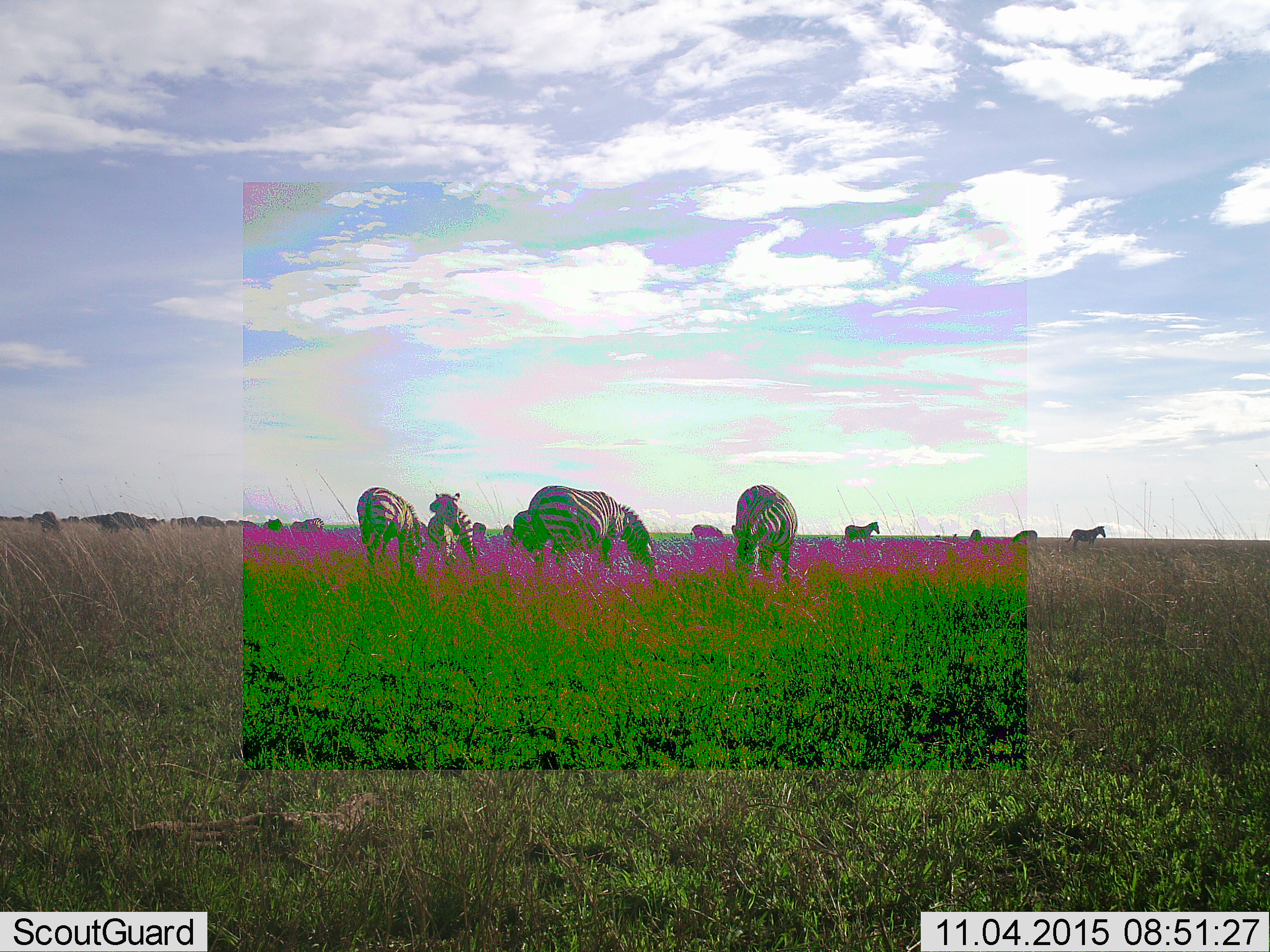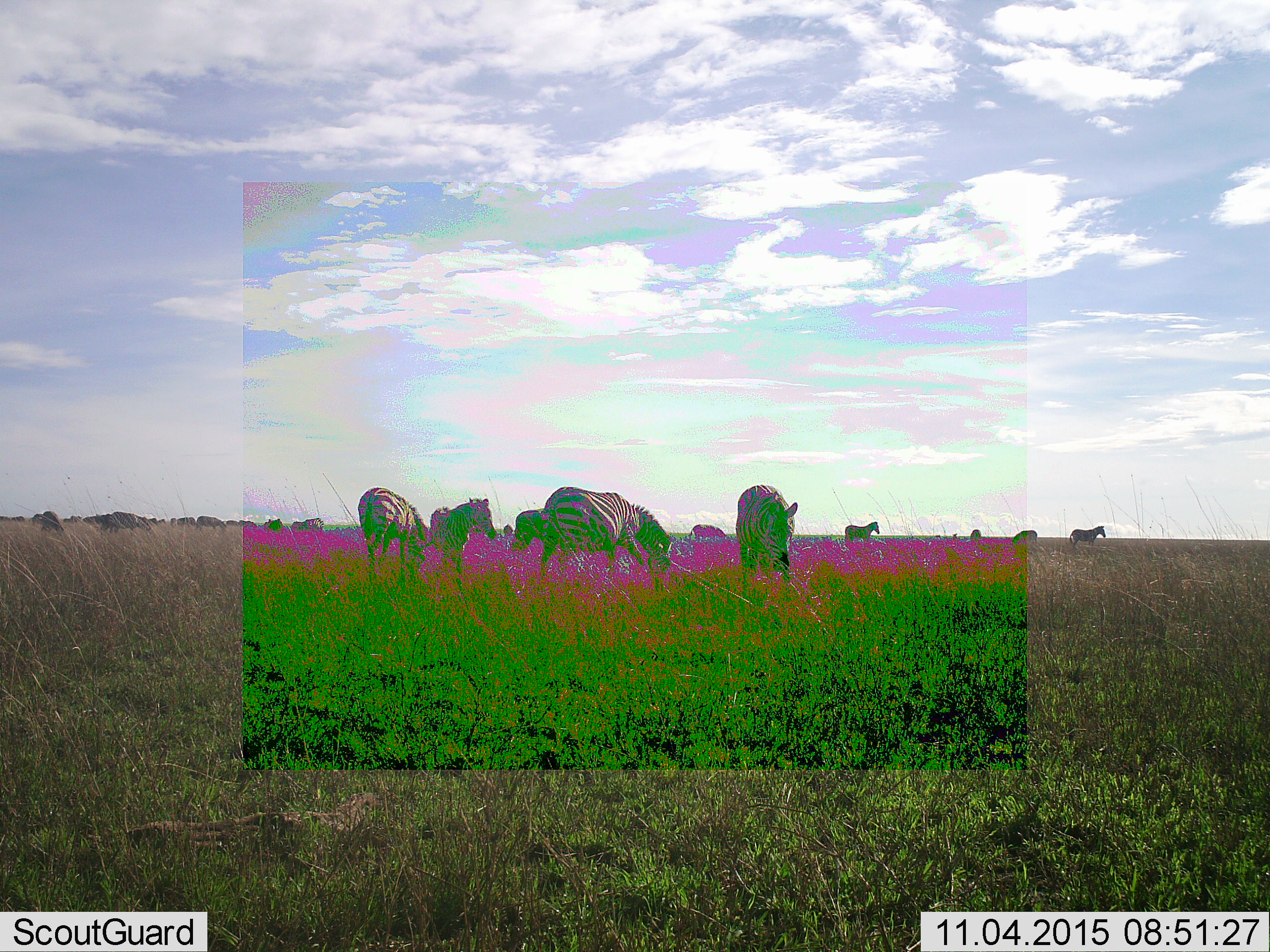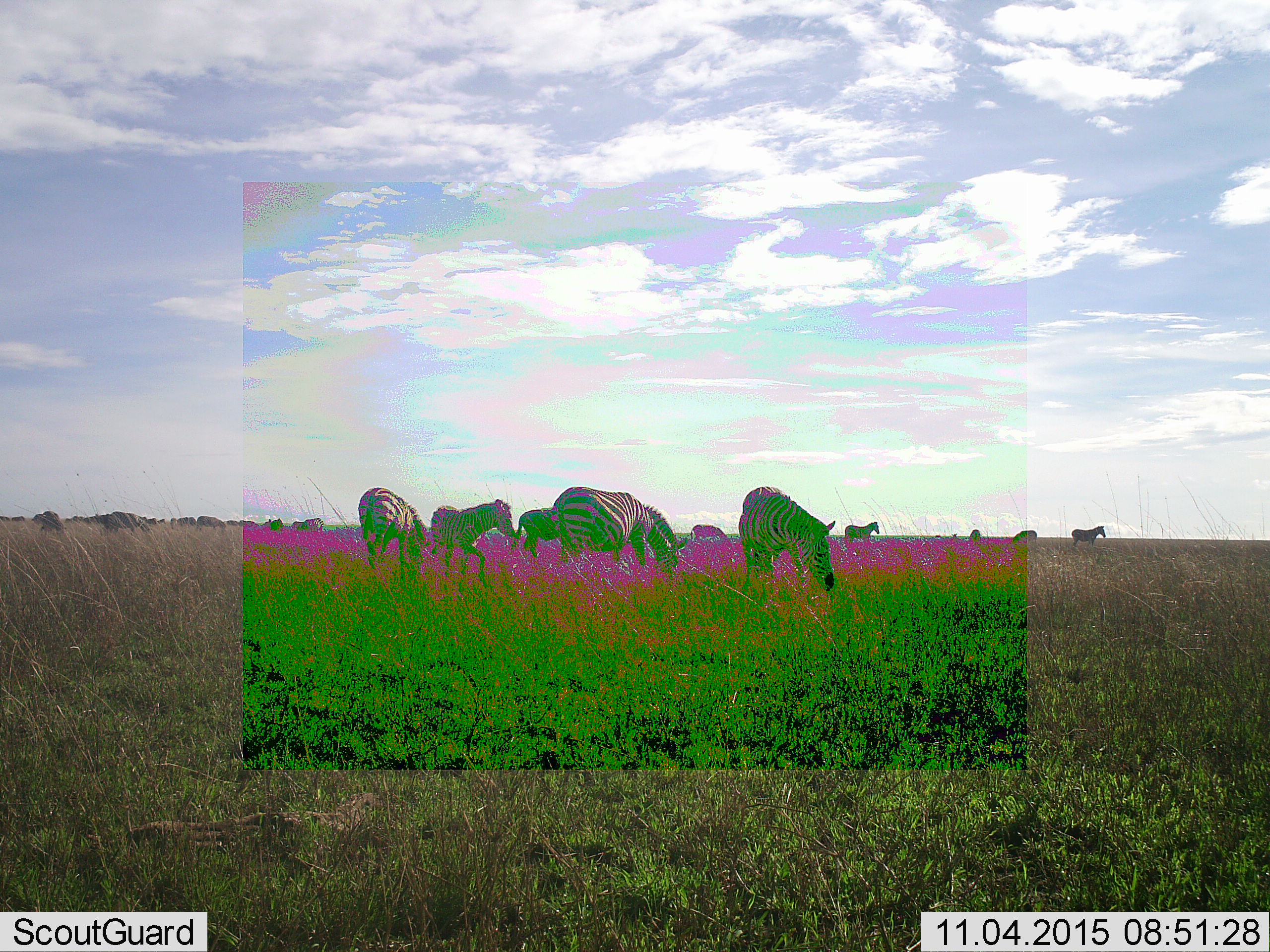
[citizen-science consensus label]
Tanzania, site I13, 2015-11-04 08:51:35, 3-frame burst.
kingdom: Animalia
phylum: Chordata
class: Mammalia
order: Perissodactyla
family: Equidae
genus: Equus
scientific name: Equus quagga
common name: plains zebra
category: zebra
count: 11-50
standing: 80%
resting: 10%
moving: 40%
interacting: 0%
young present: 0%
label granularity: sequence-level